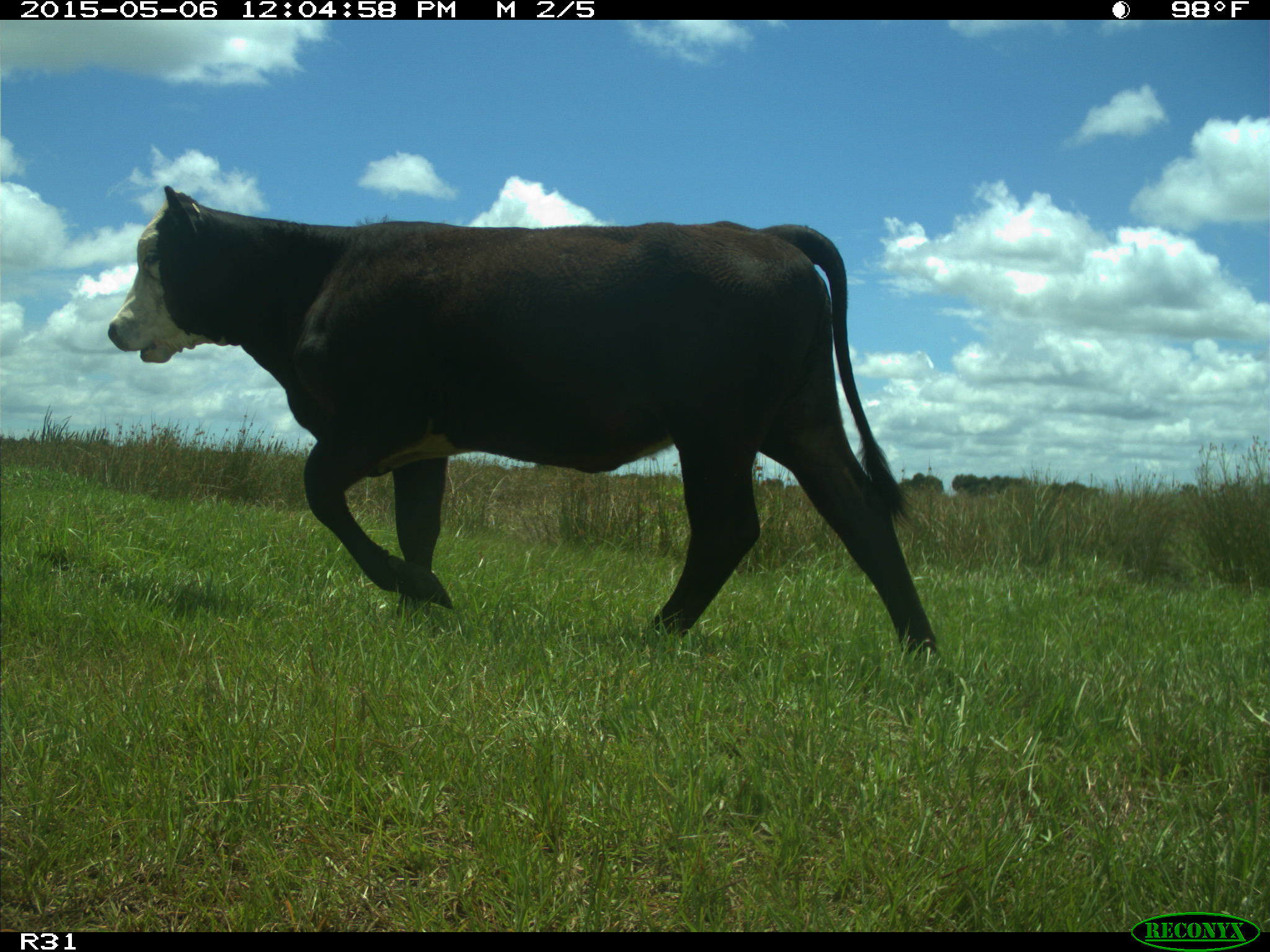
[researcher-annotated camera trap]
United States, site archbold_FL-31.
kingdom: Animalia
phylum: Chordata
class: Mammalia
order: Artiodactyla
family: Bovidae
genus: Bos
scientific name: Bos taurus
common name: domestic cow